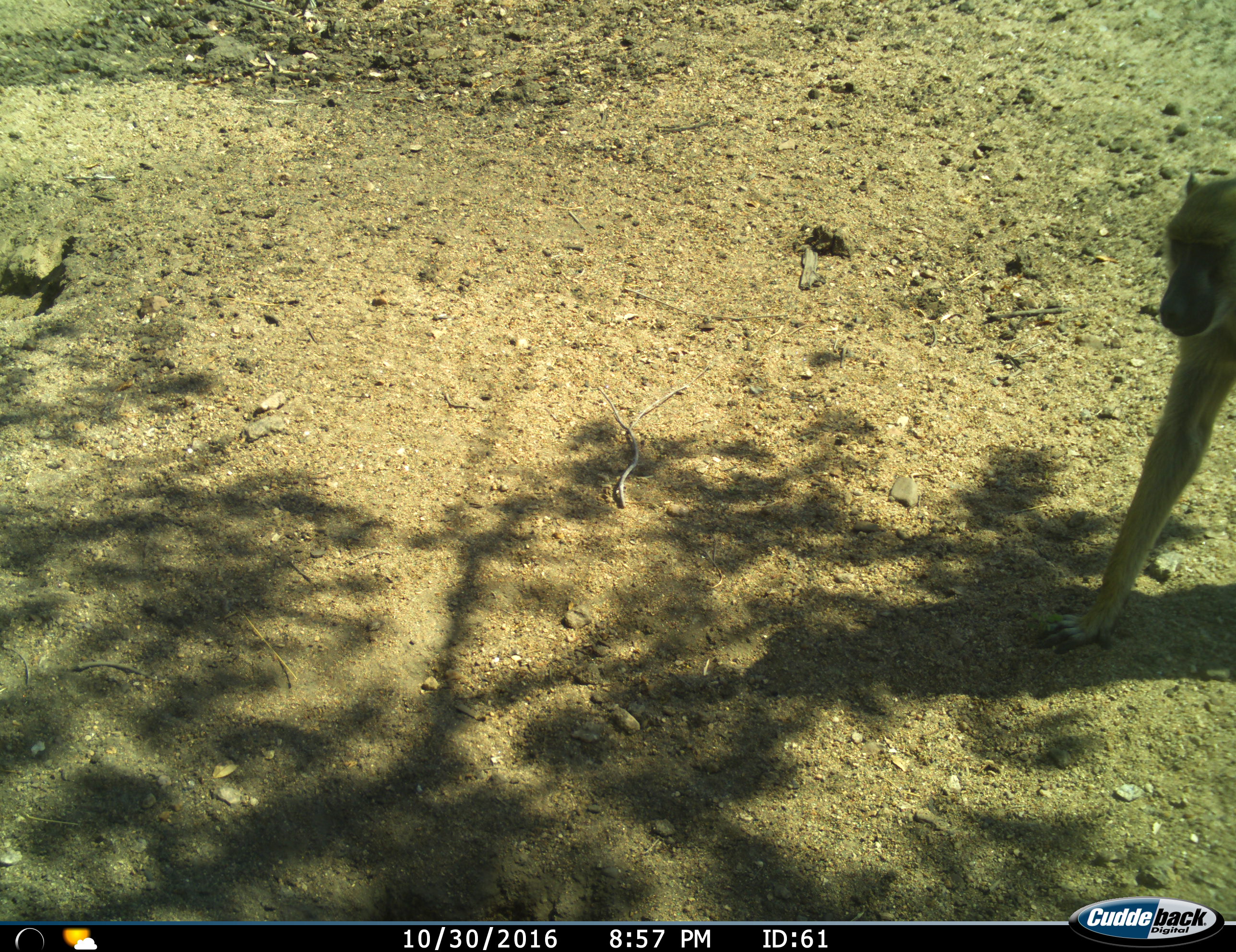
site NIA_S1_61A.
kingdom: Animalia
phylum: Chordata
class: Mammalia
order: Primates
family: Cercopithecidae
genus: Papio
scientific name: Papio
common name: baboon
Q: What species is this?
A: Baboon (Papio).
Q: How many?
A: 1.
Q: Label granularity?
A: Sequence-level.